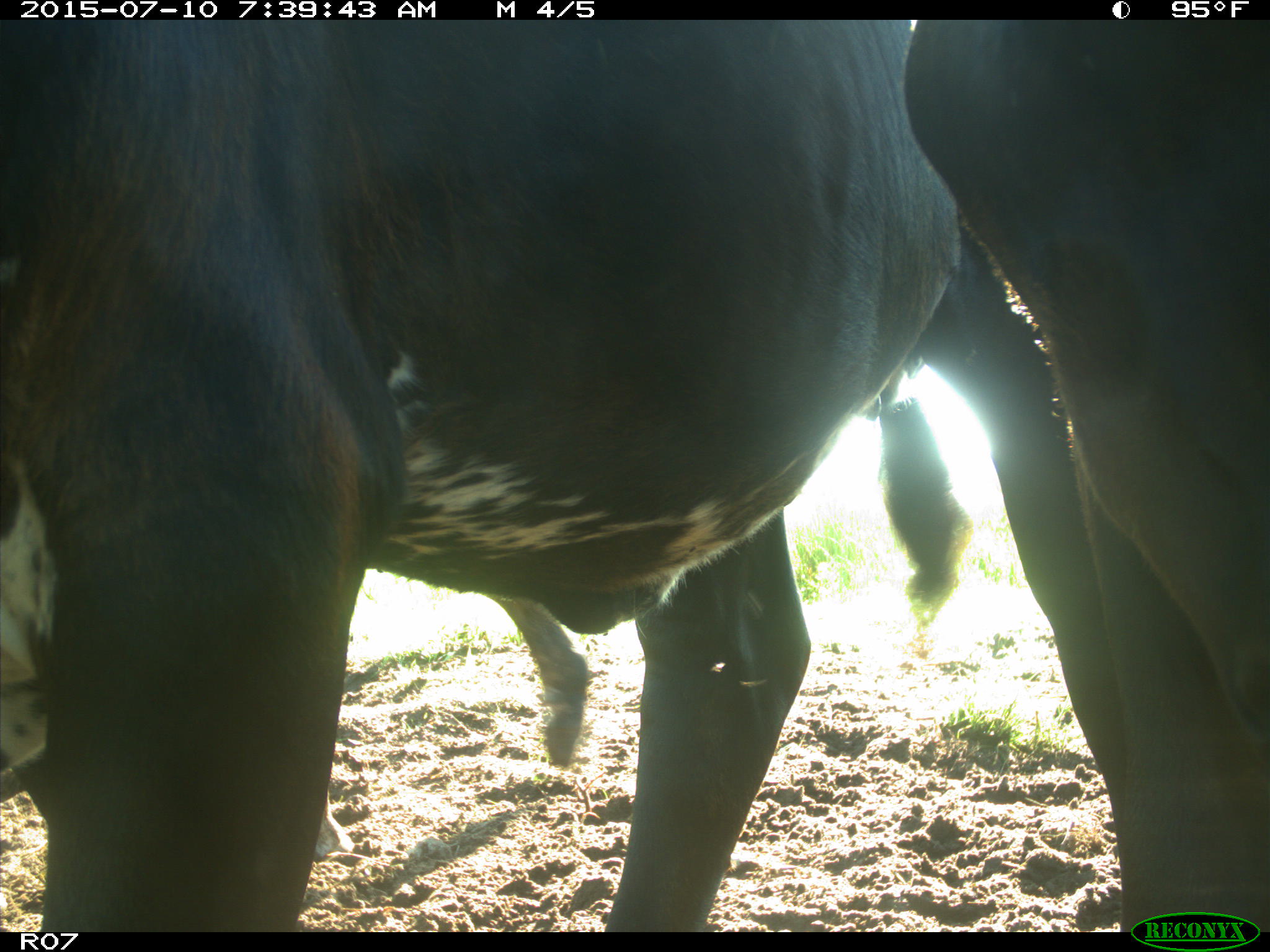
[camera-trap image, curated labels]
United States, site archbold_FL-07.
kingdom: Animalia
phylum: Chordata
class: Mammalia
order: Artiodactyla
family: Bovidae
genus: Bos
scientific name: Bos taurus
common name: domestic cow